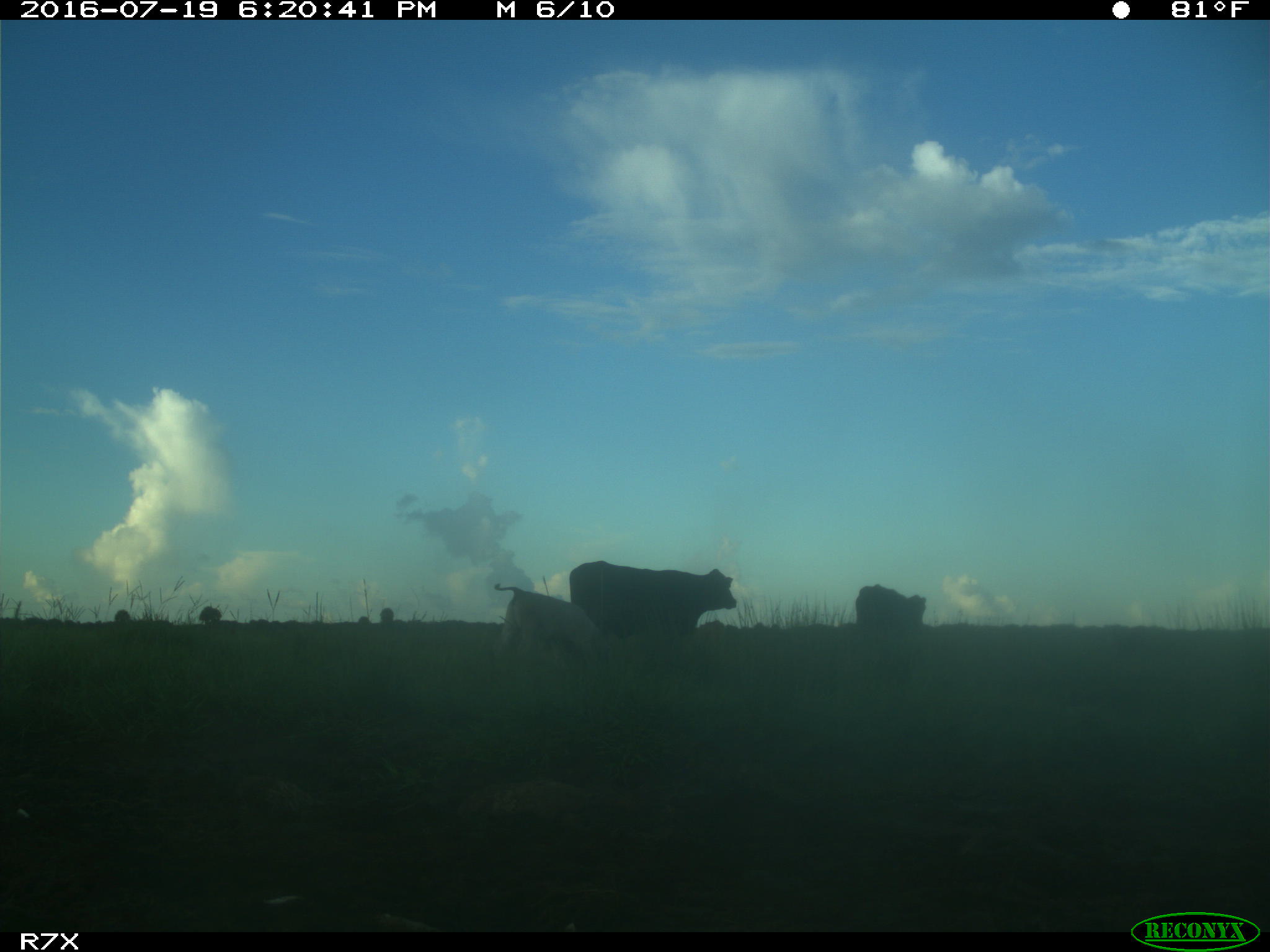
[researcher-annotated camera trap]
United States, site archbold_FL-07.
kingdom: Animalia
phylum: Chordata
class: Mammalia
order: Artiodactyla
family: Bovidae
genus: Bos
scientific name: Bos taurus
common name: domestic cow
Bos taurus (domestic cow).